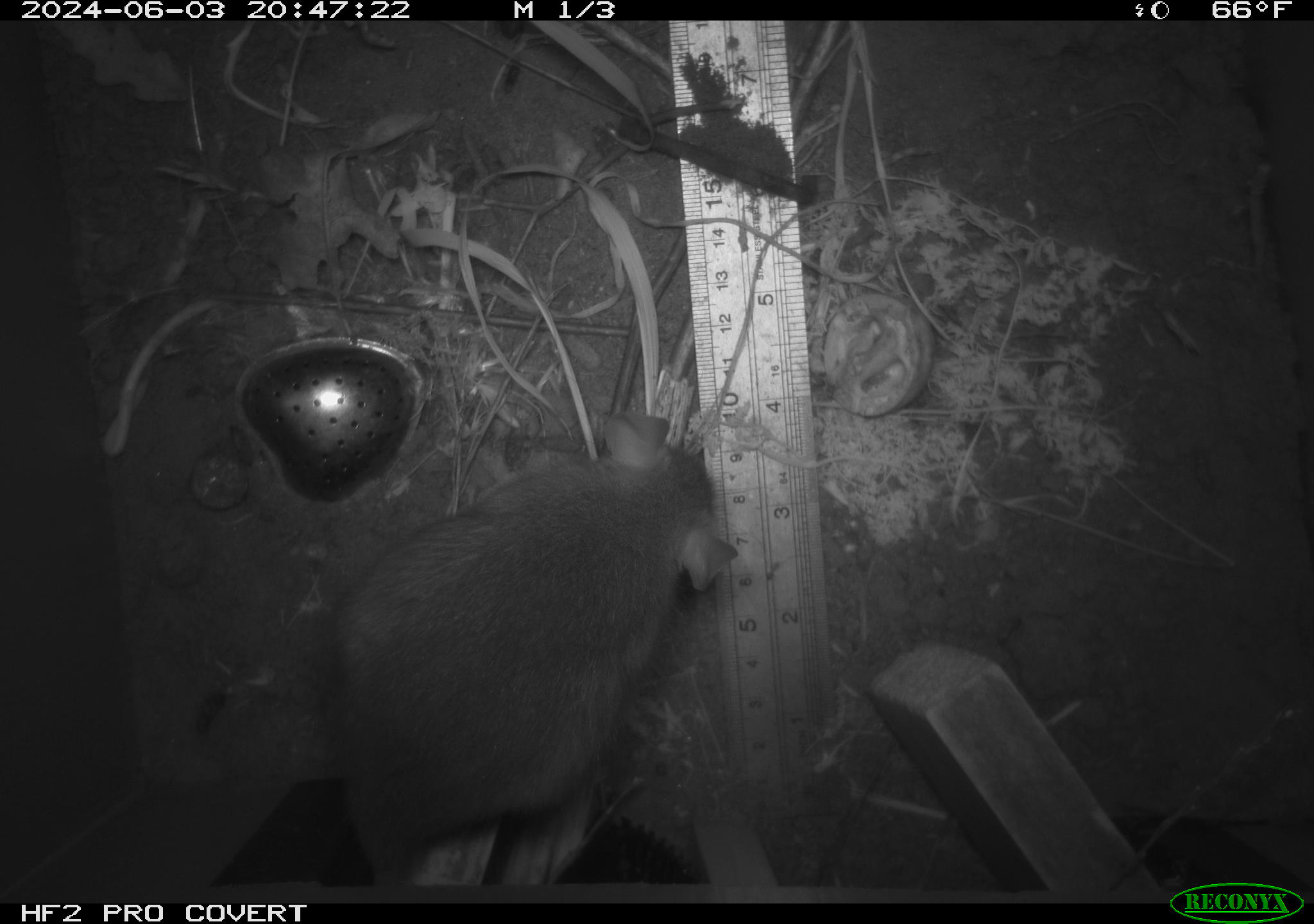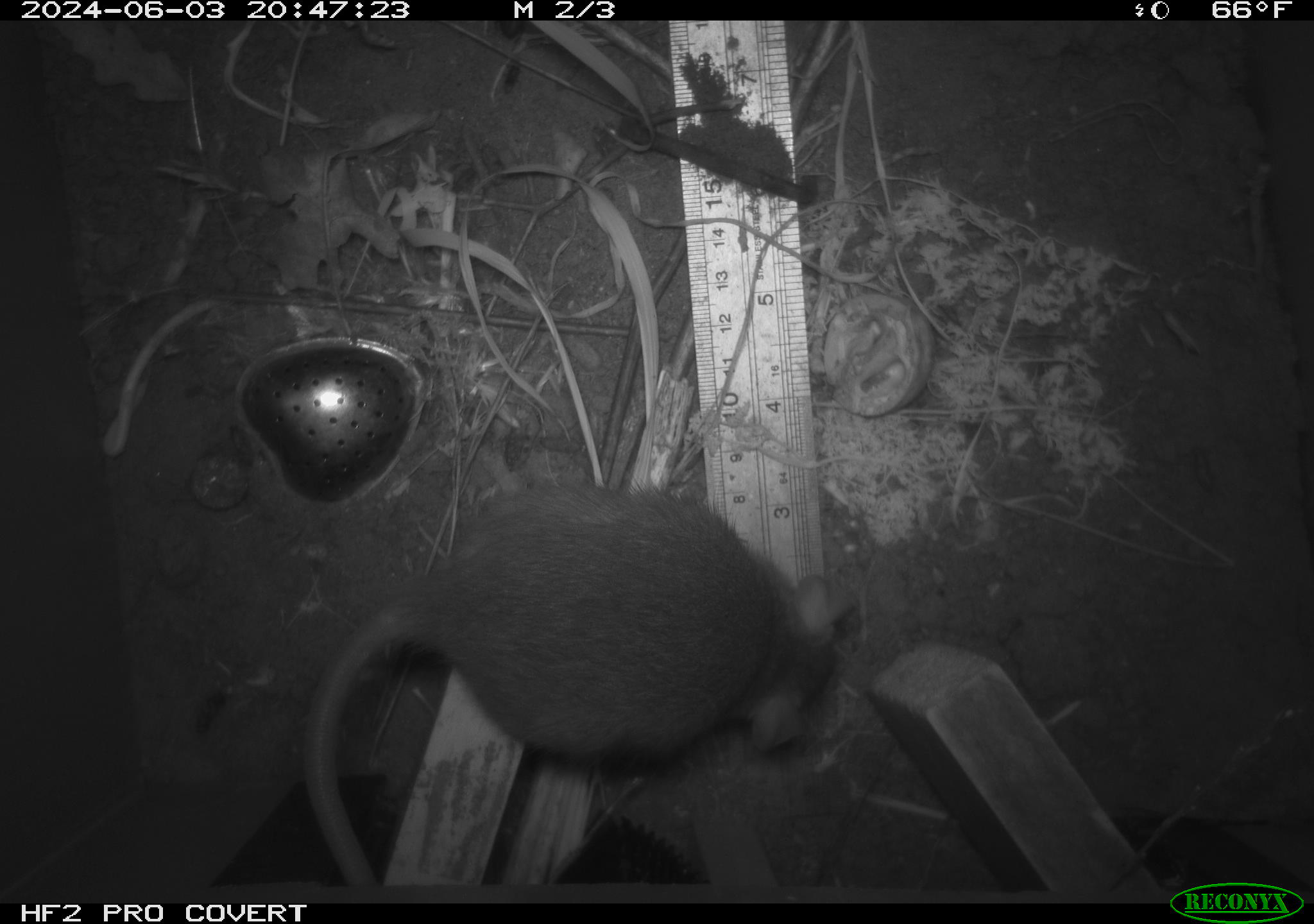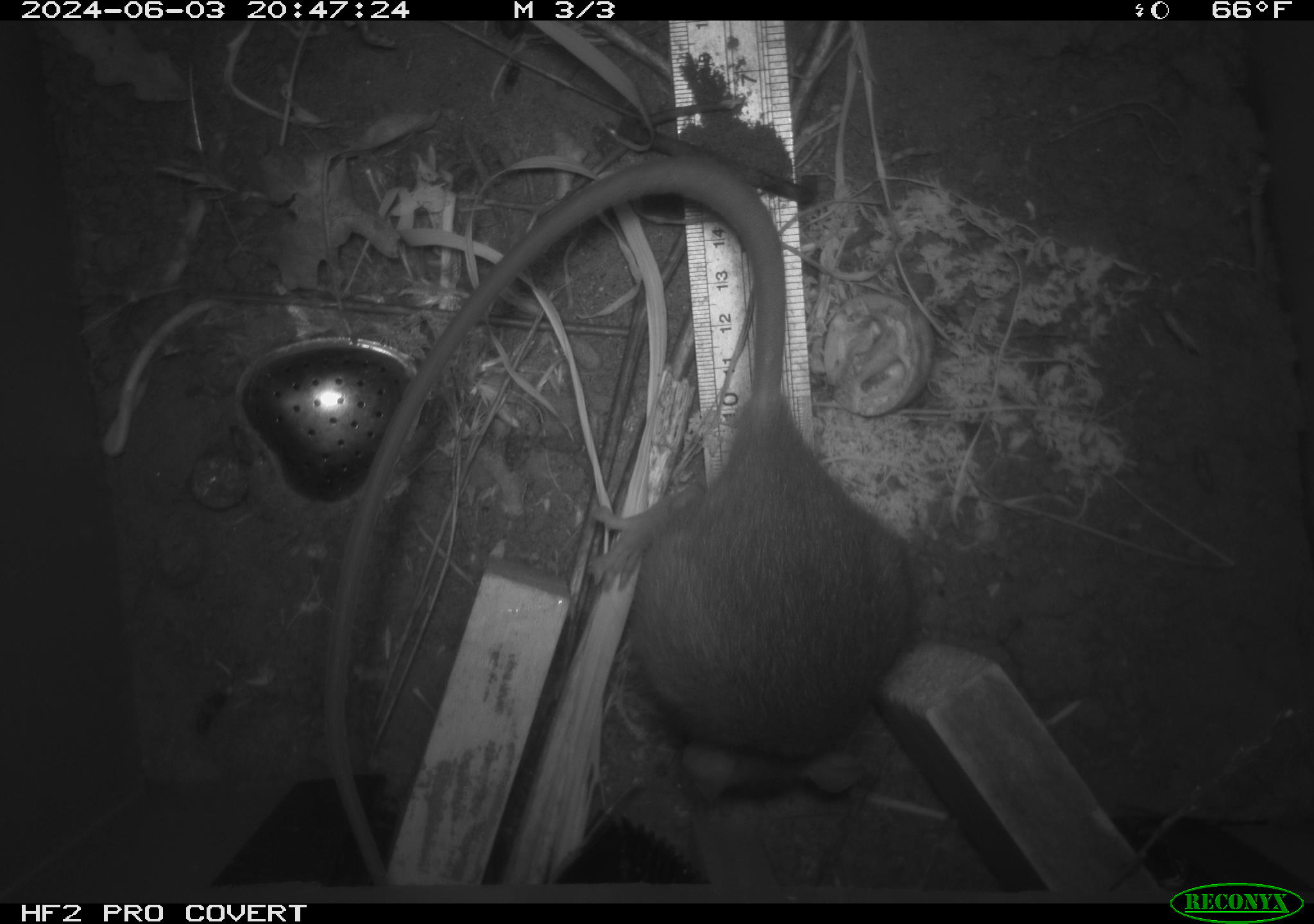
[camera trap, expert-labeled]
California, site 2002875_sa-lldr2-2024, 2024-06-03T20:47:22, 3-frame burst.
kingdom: Animalia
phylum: Chordata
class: Mammalia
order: Rodentia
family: Muridae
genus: Rattus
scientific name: Rattus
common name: rat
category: rattus species